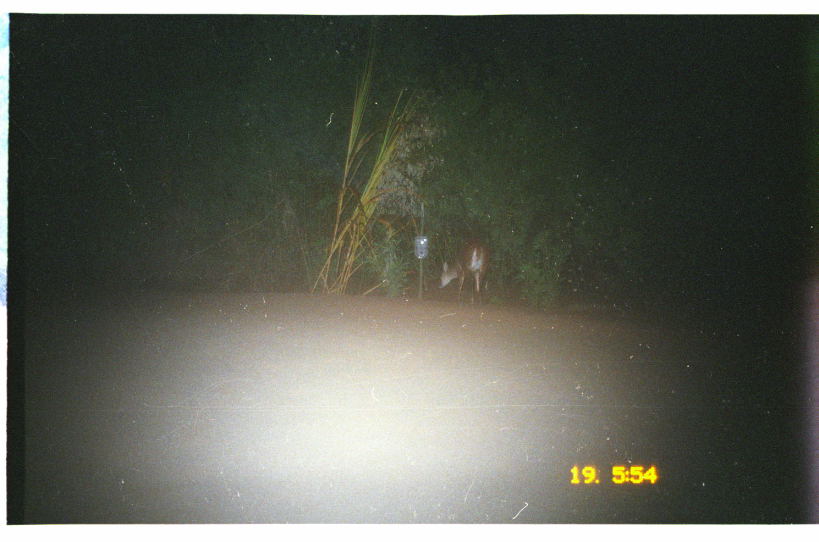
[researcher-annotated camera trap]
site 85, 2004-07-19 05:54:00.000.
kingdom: Animalia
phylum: Chordata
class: Mammalia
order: Artiodactyla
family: Cervidae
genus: Mazama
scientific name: Mazama americana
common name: red brocket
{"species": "Mazama americana (red brocket)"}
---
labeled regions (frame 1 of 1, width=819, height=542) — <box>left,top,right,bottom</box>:
mazama americana: <box>438,241,491,306</box>